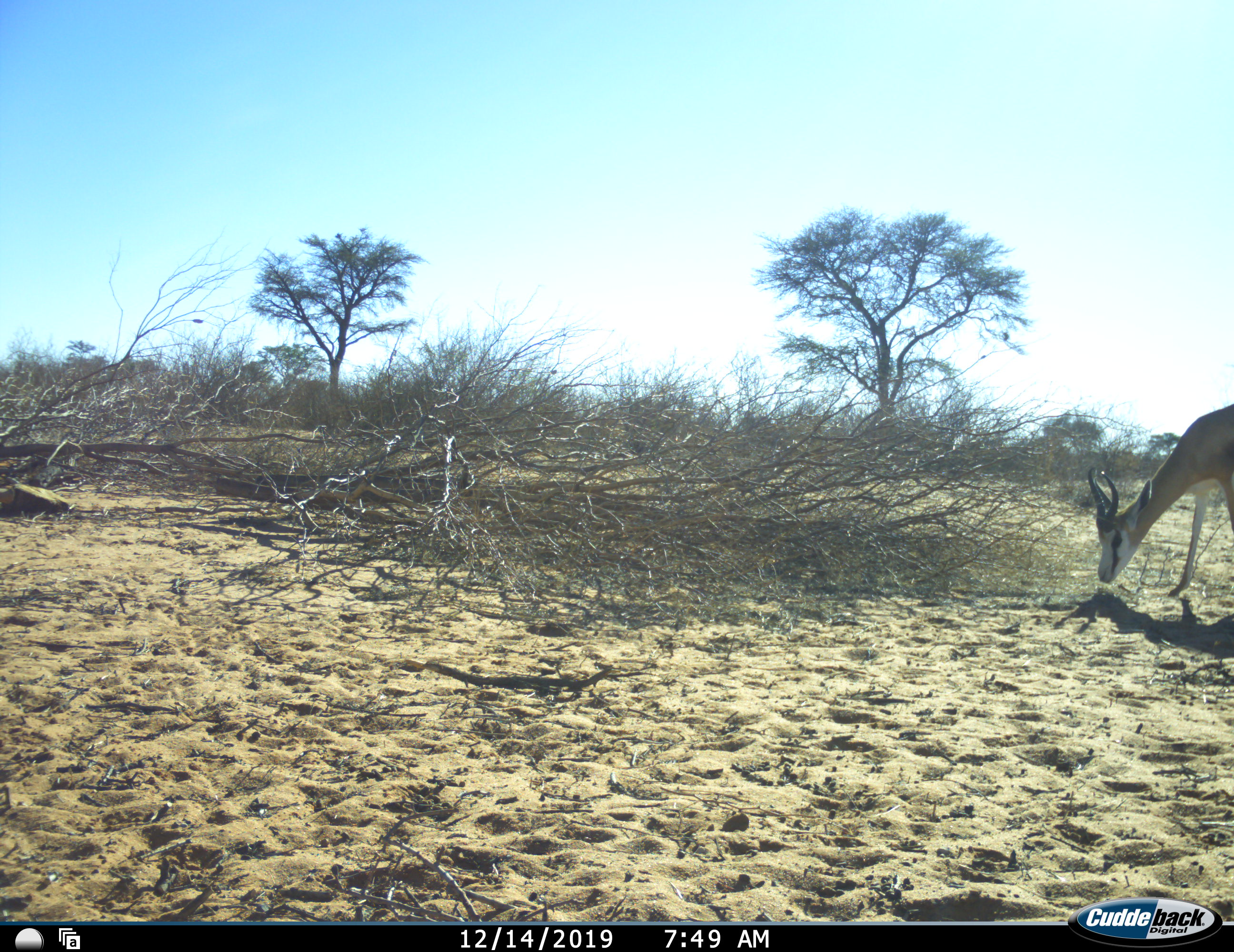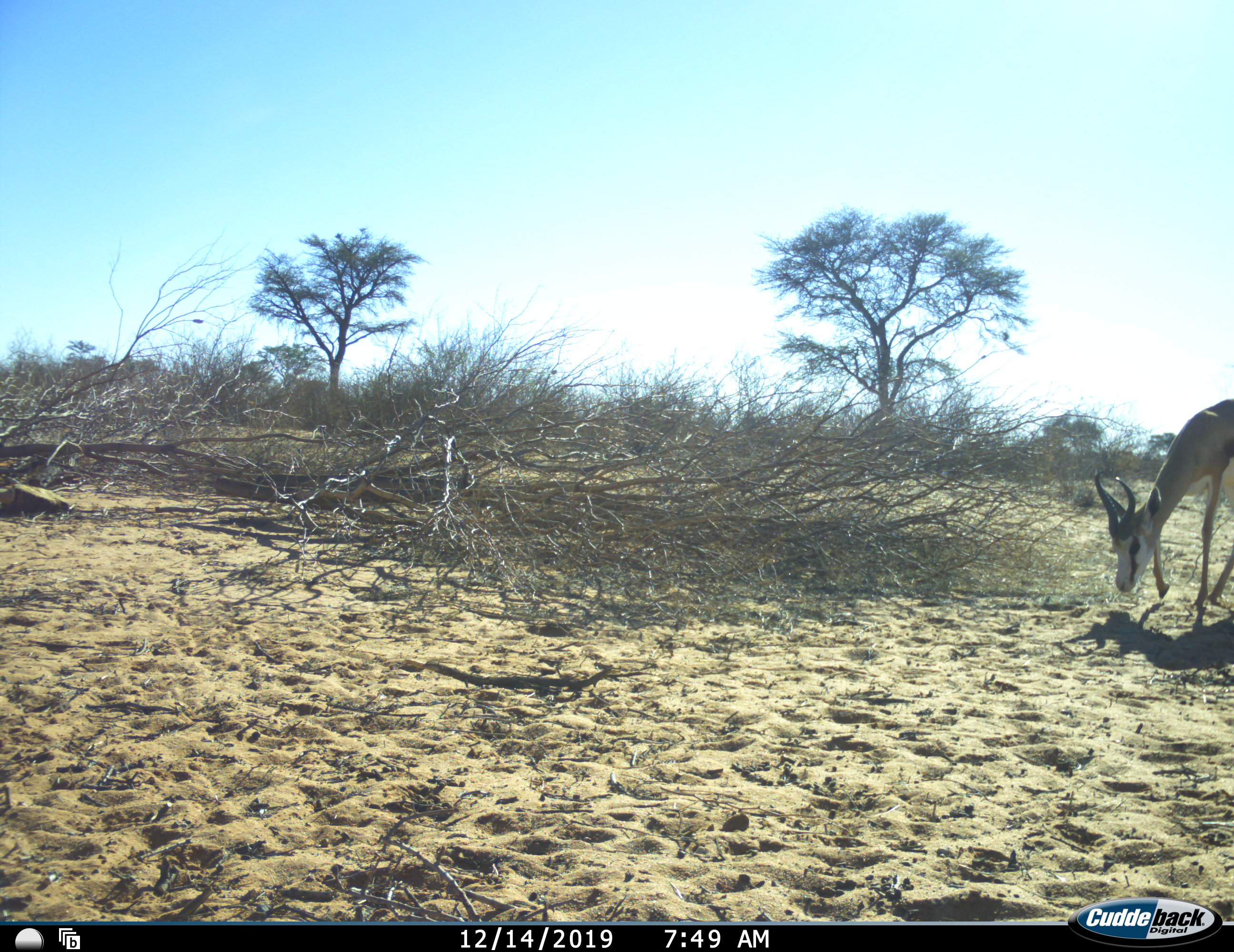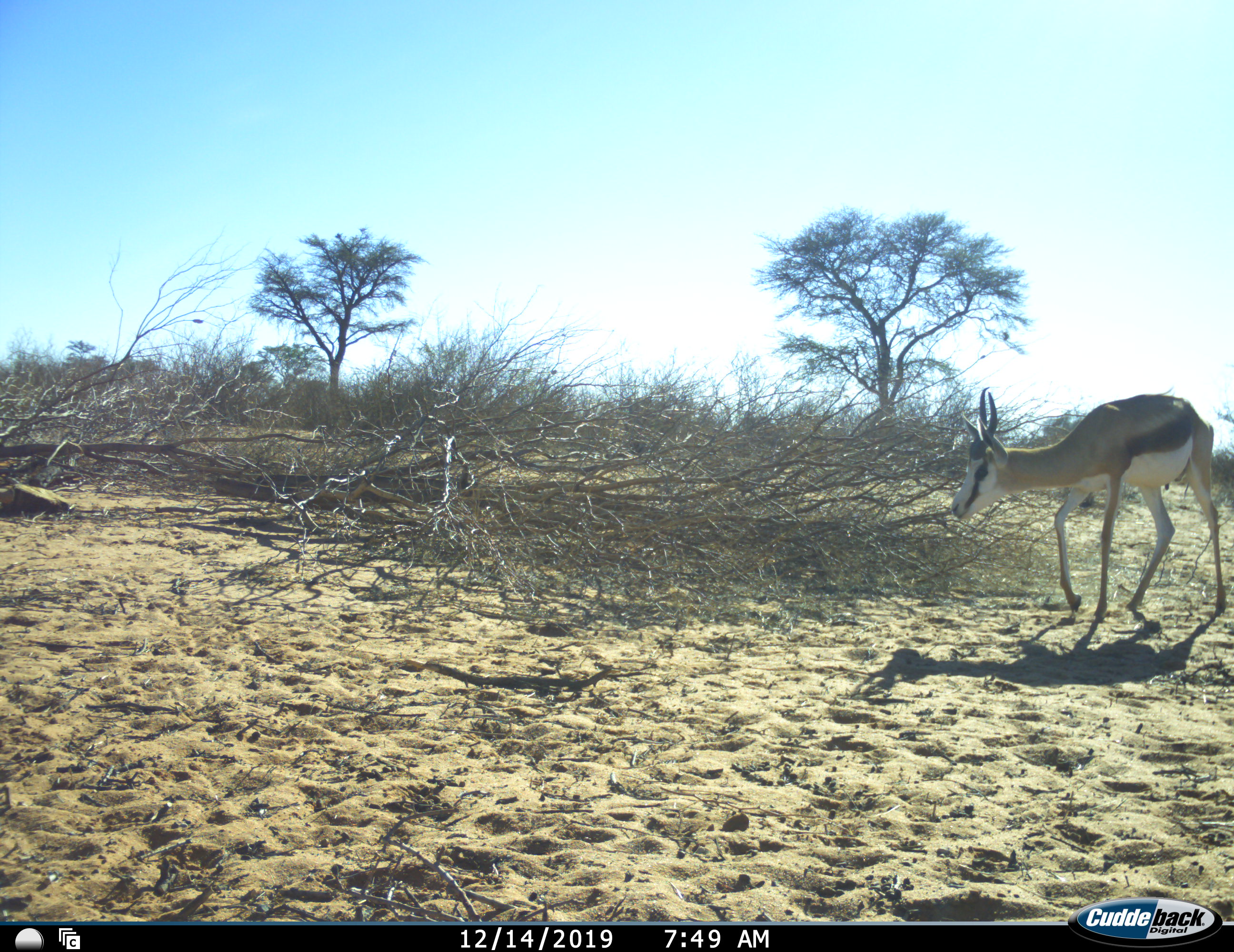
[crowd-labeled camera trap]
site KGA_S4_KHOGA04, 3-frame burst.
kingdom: Animalia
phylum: Chordata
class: Mammalia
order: Artiodactyla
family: Bovidae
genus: Antidorcas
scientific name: Antidorcas marsupialis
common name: springbok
Springbok (Antidorcas marsupialis), count 1. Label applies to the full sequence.